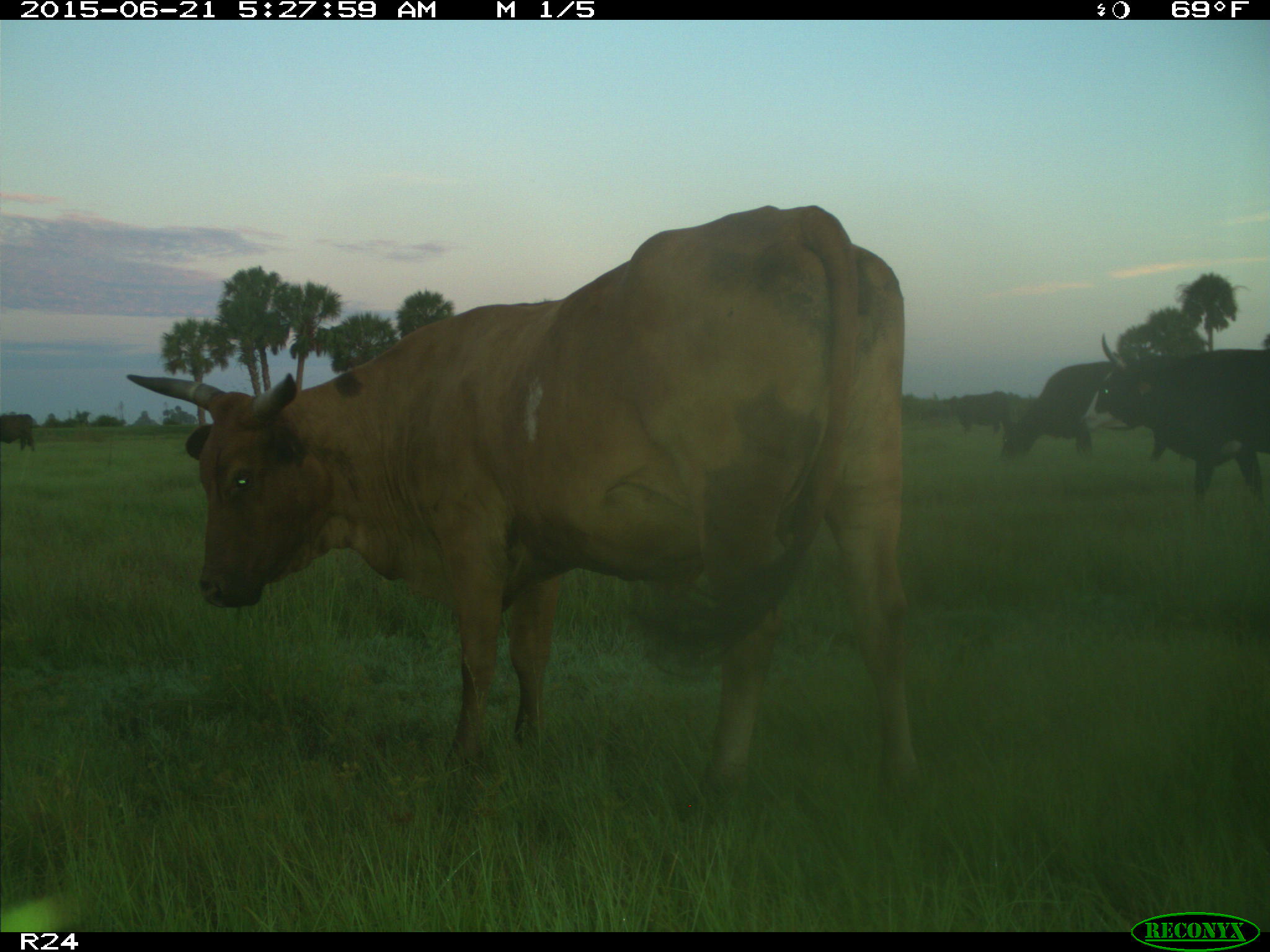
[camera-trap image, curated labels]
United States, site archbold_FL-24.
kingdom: Animalia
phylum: Chordata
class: Mammalia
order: Artiodactyla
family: Bovidae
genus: Bos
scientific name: Bos taurus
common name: domestic cow